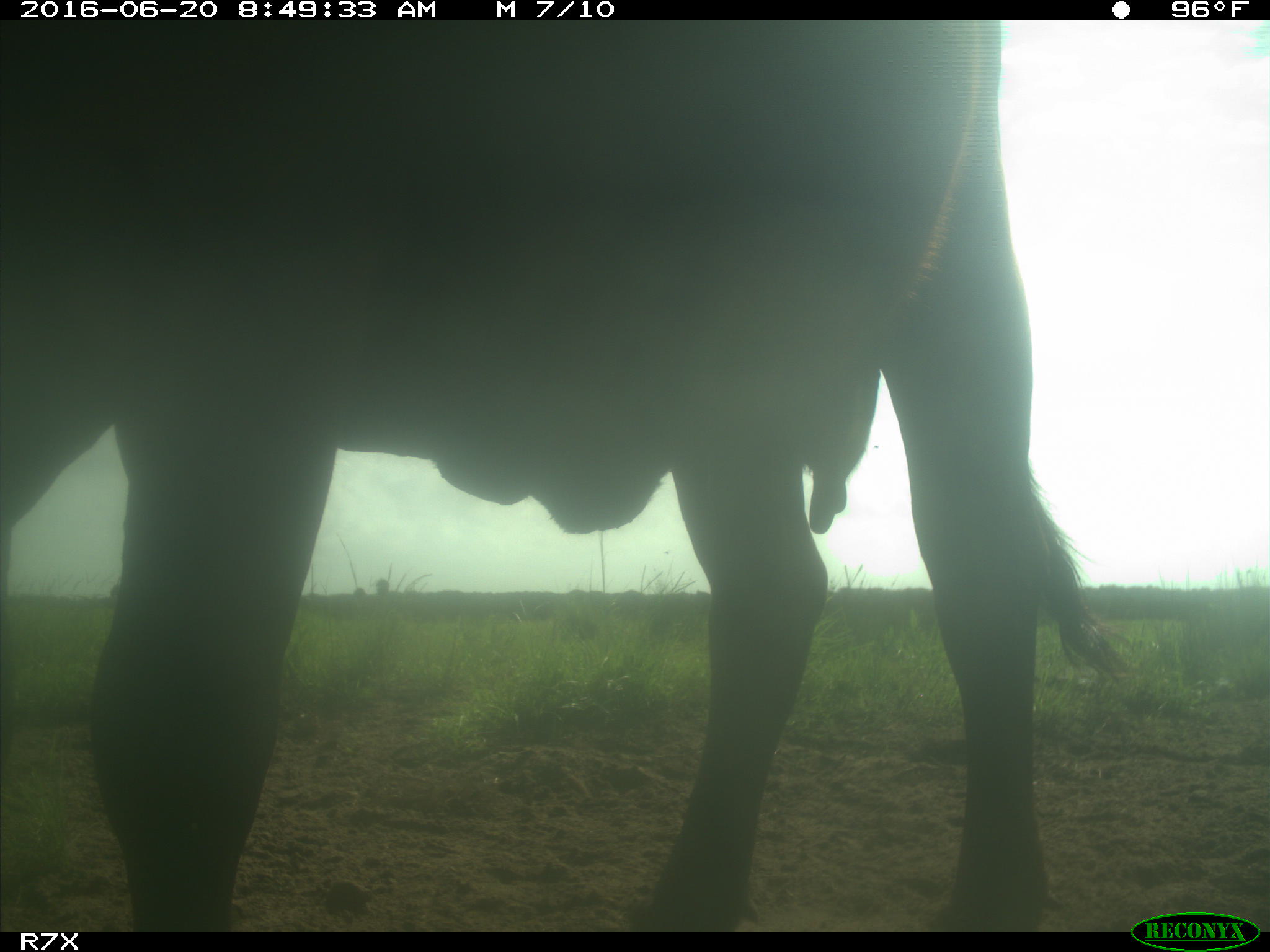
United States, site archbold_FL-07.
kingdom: Animalia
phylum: Chordata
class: Mammalia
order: Artiodactyla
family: Bovidae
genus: Bos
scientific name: Bos taurus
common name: domestic cow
Bos taurus (domestic cow).